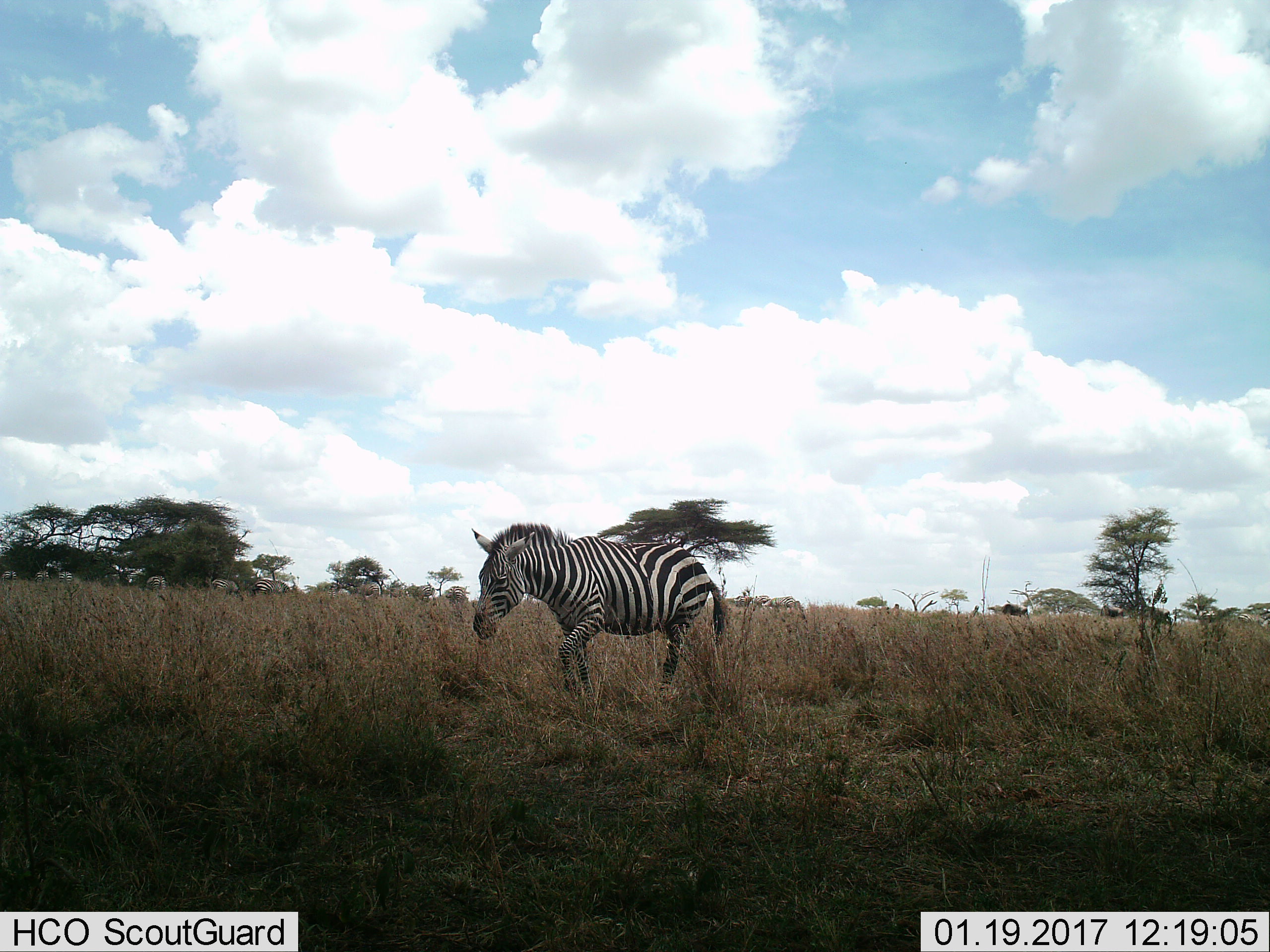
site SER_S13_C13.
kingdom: Animalia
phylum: Chordata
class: Mammalia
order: Perissodactyla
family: Equidae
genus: Equus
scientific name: Equus quagga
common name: plains zebra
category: zebraplains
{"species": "zebraplains (plains zebra) (Equus quagga)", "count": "1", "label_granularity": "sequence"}